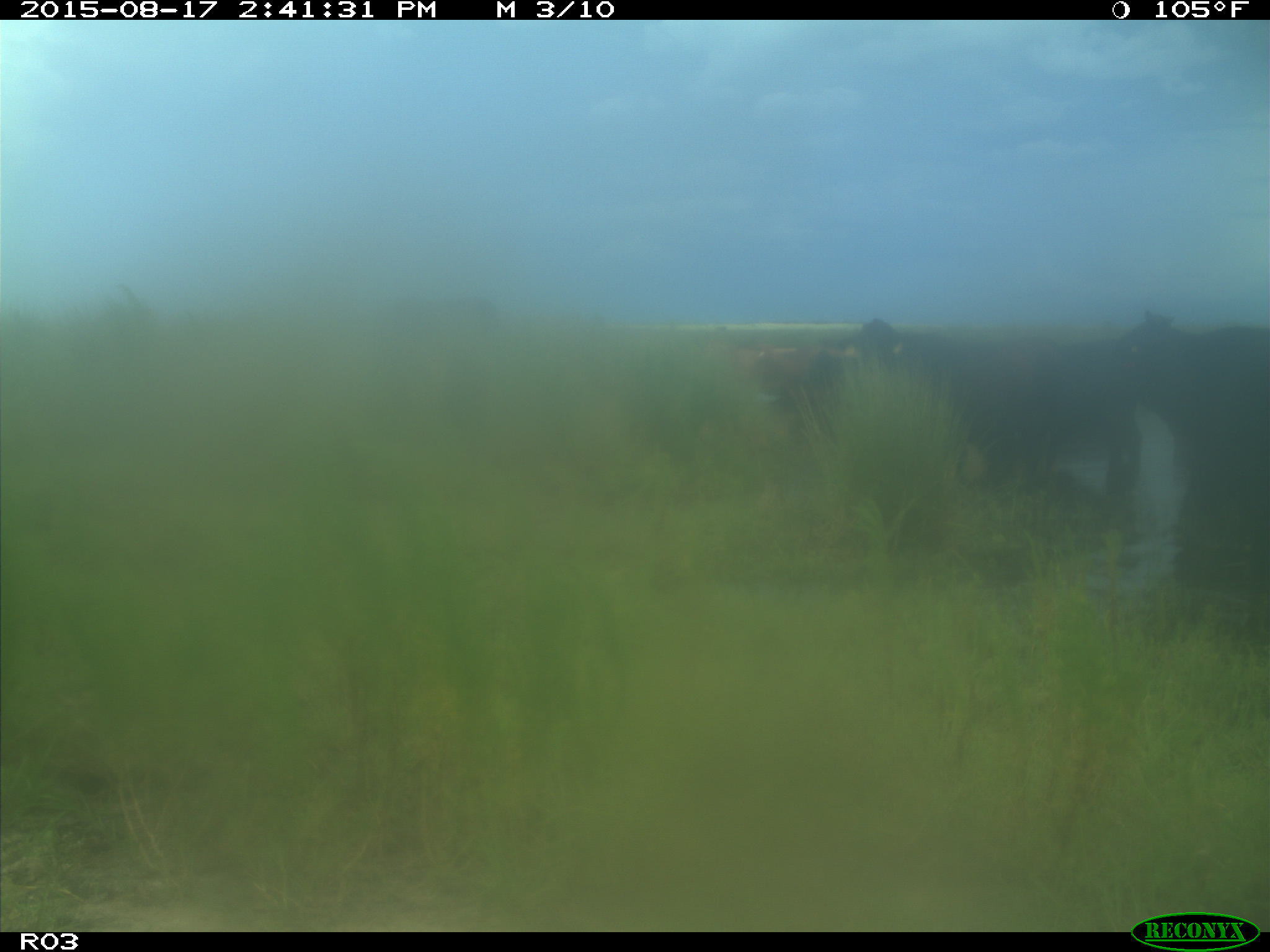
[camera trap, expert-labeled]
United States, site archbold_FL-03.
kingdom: Animalia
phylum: Chordata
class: Mammalia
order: Artiodactyla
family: Bovidae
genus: Bos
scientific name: Bos taurus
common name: domestic cow